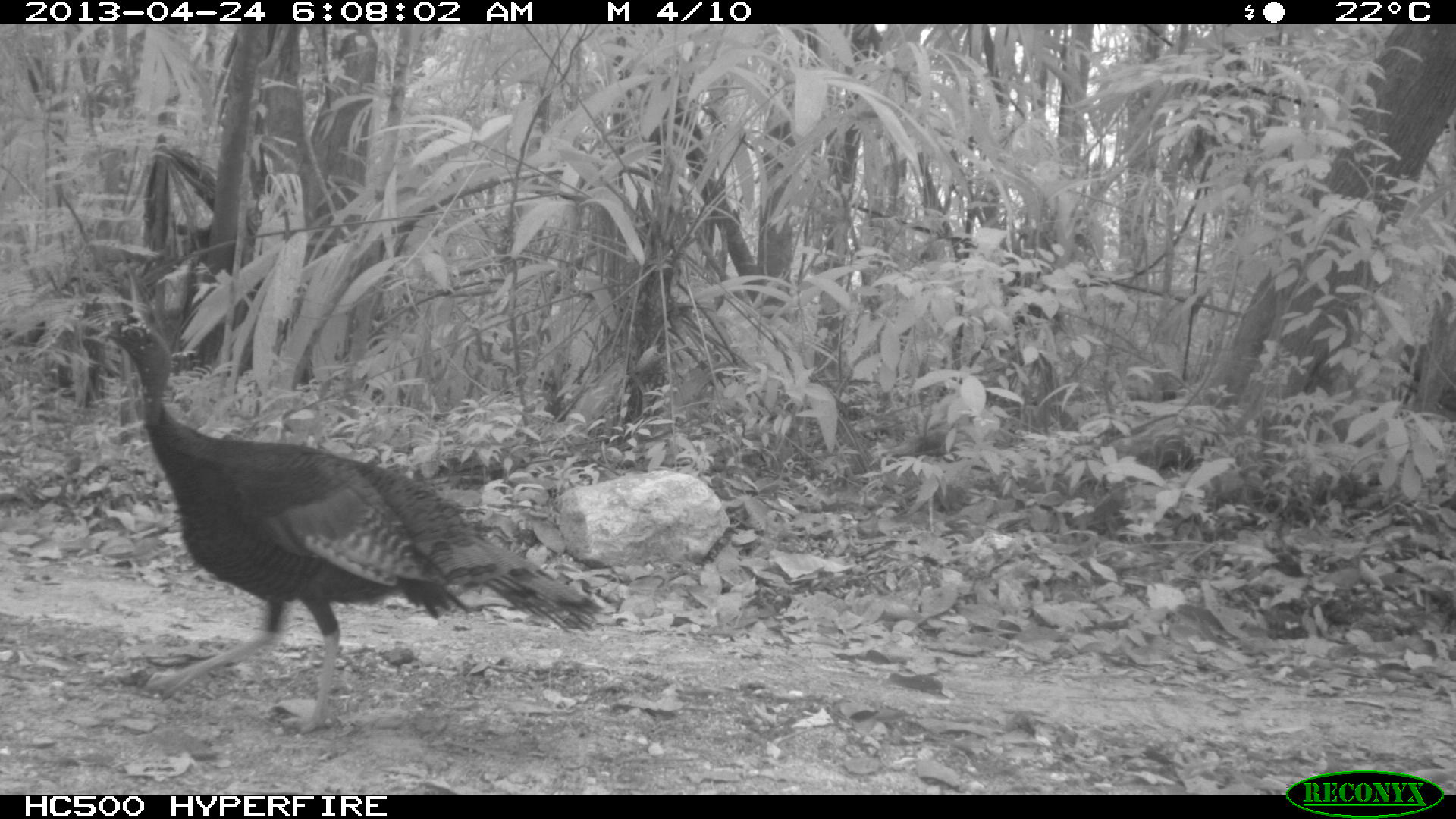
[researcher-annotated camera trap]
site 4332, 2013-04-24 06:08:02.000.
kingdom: Animalia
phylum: Chordata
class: Aves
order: Galliformes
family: Phasianidae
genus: Meleagris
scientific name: Meleagris ocellata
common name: ocellated turkey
Meleagris ocellata (ocellated turkey), count 1, sex male.